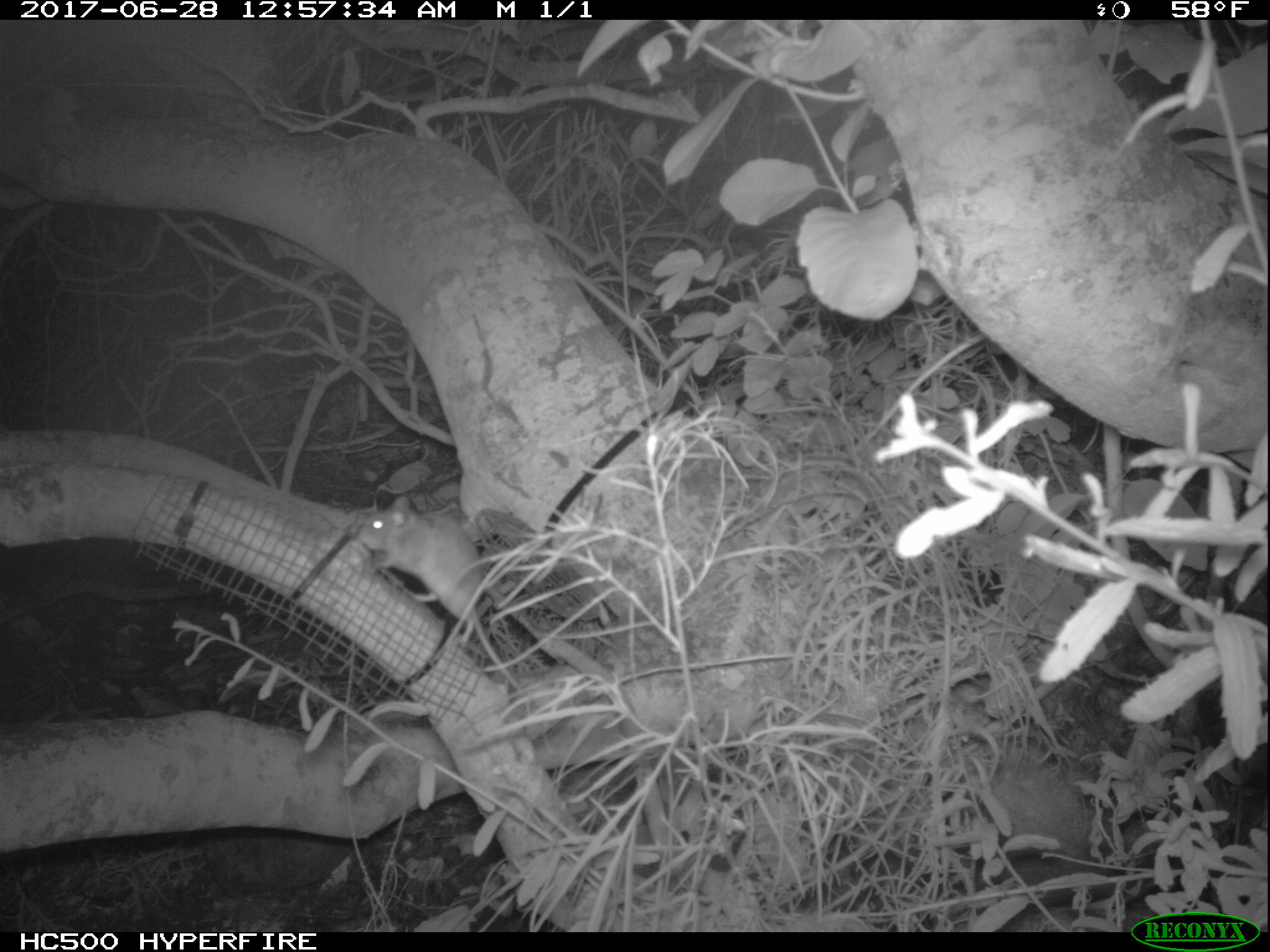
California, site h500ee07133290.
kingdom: Animalia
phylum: Chordata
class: Mammalia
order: Rodentia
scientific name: Rodentia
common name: rodent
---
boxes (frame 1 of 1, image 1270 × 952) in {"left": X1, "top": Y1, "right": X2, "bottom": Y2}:
rodent: {"left": 348, "top": 496, "right": 538, "bottom": 735}